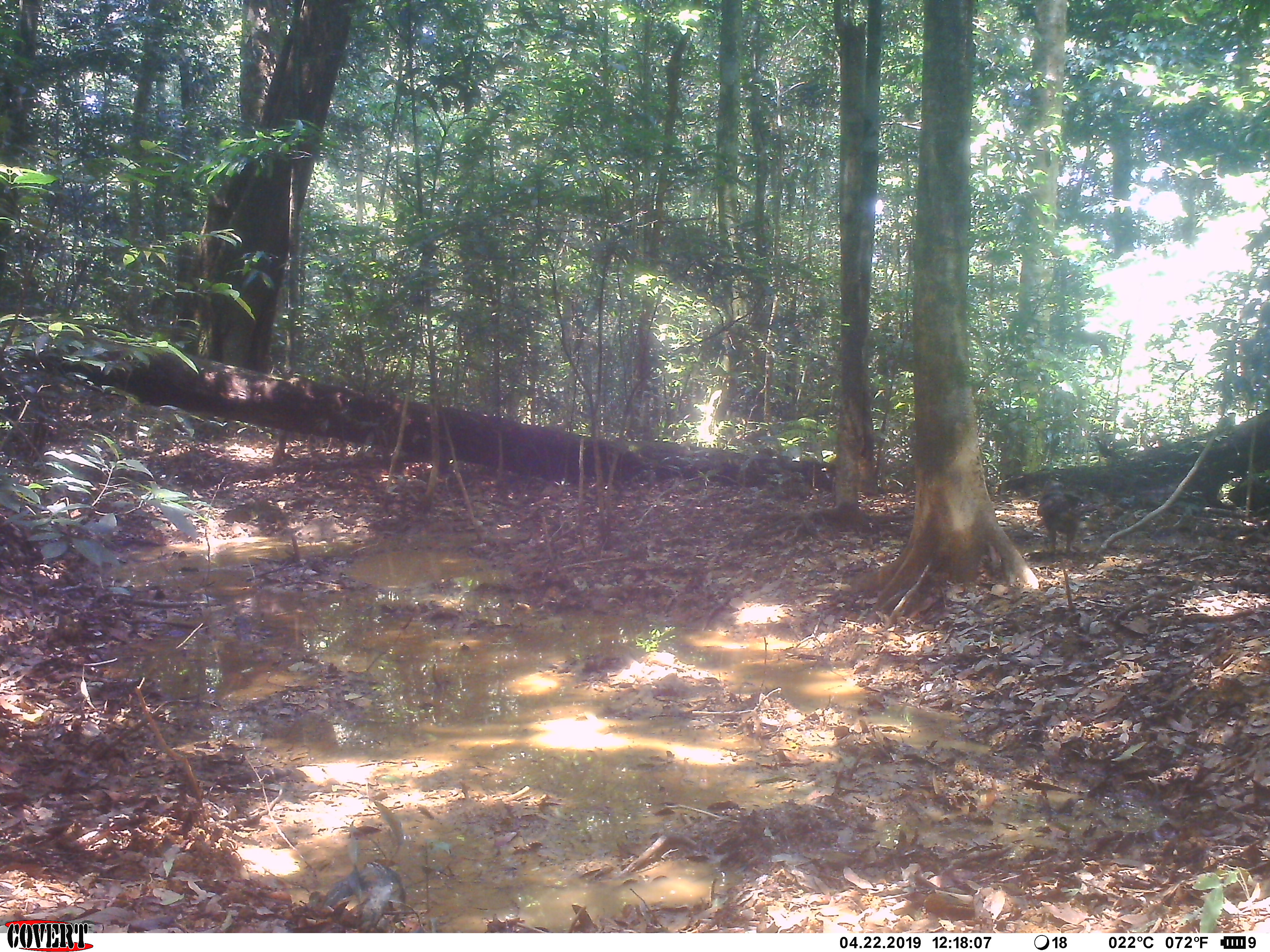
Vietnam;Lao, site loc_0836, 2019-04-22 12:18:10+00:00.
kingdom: Animalia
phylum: Chordata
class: Aves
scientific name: Aves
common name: bird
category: unidentified bird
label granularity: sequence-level